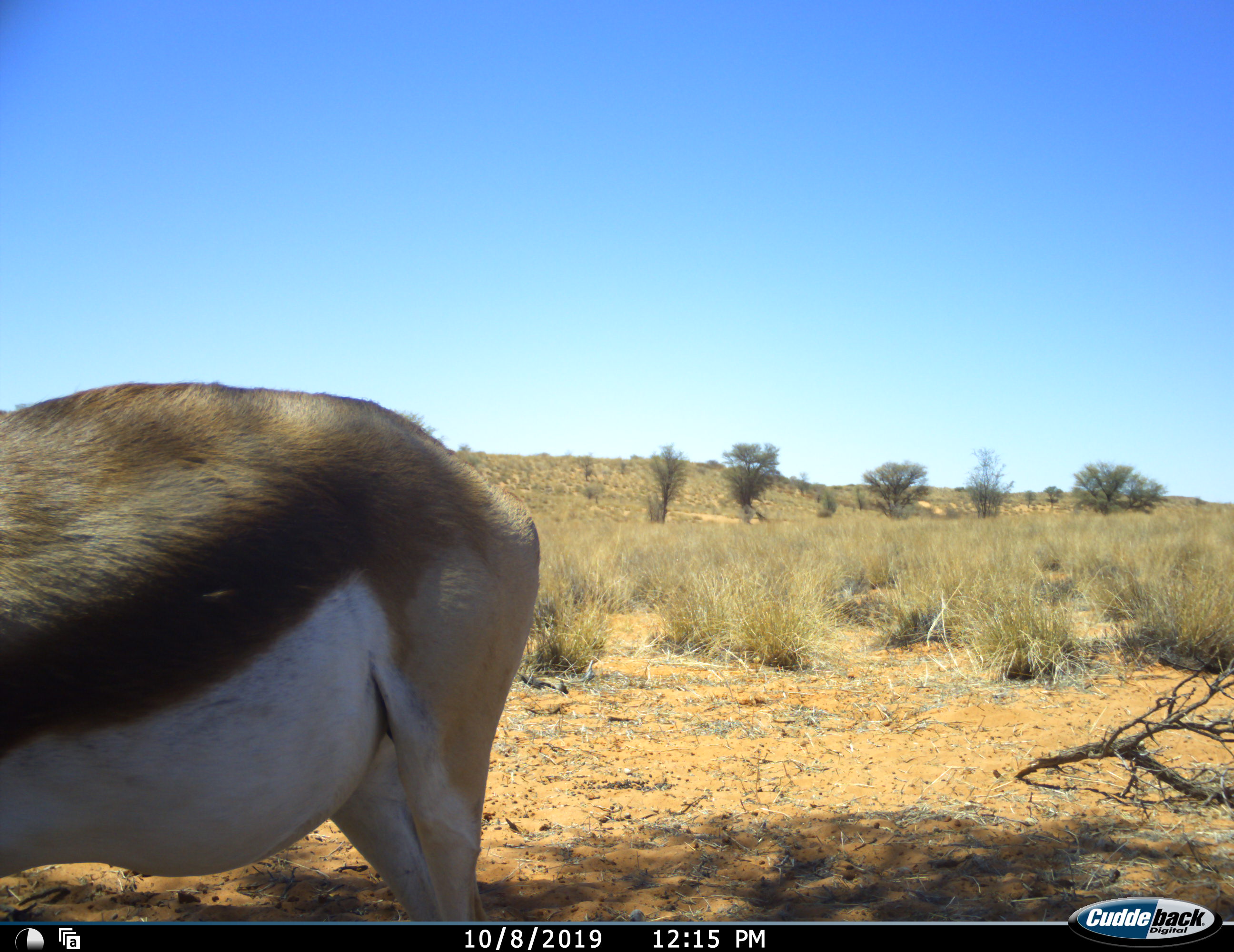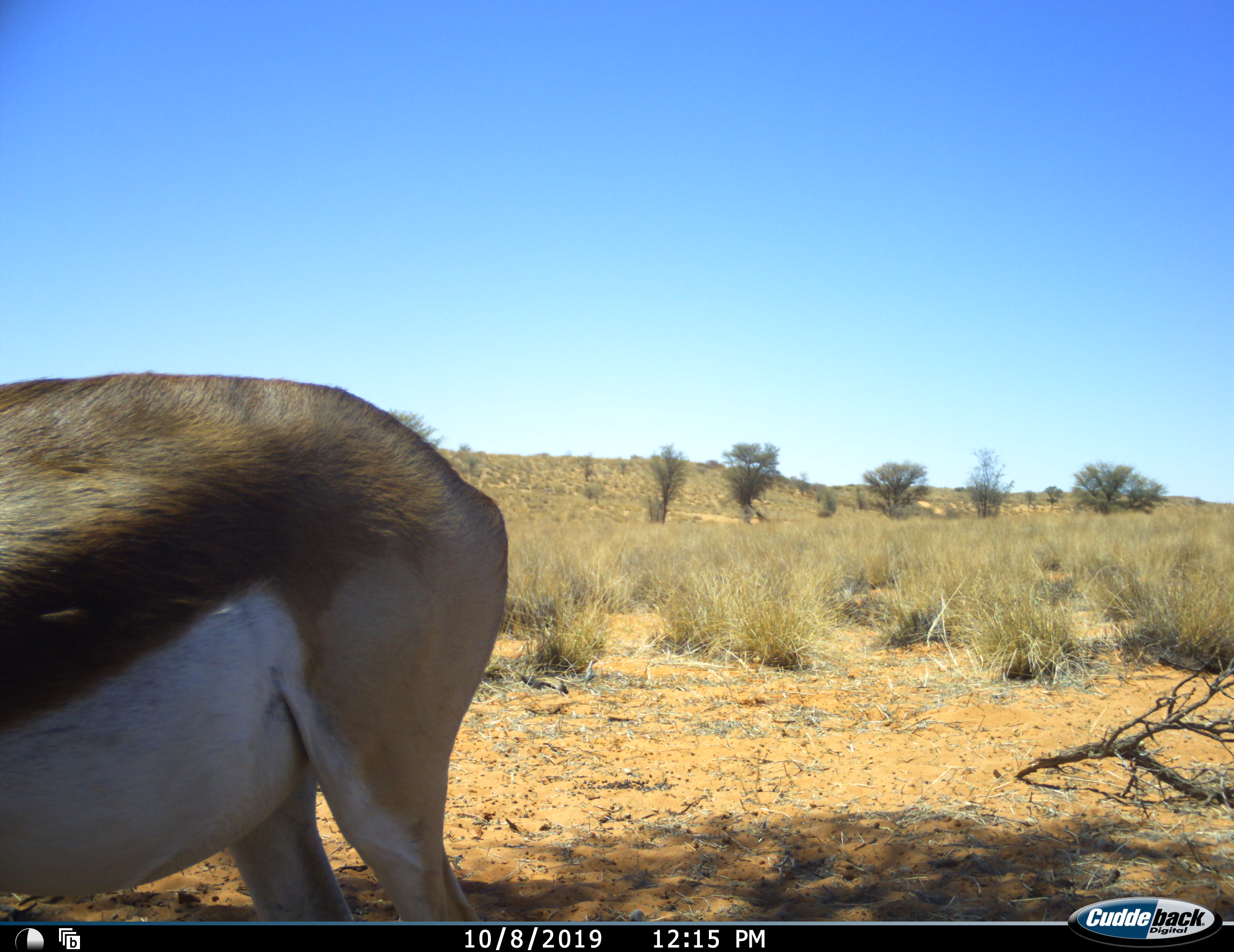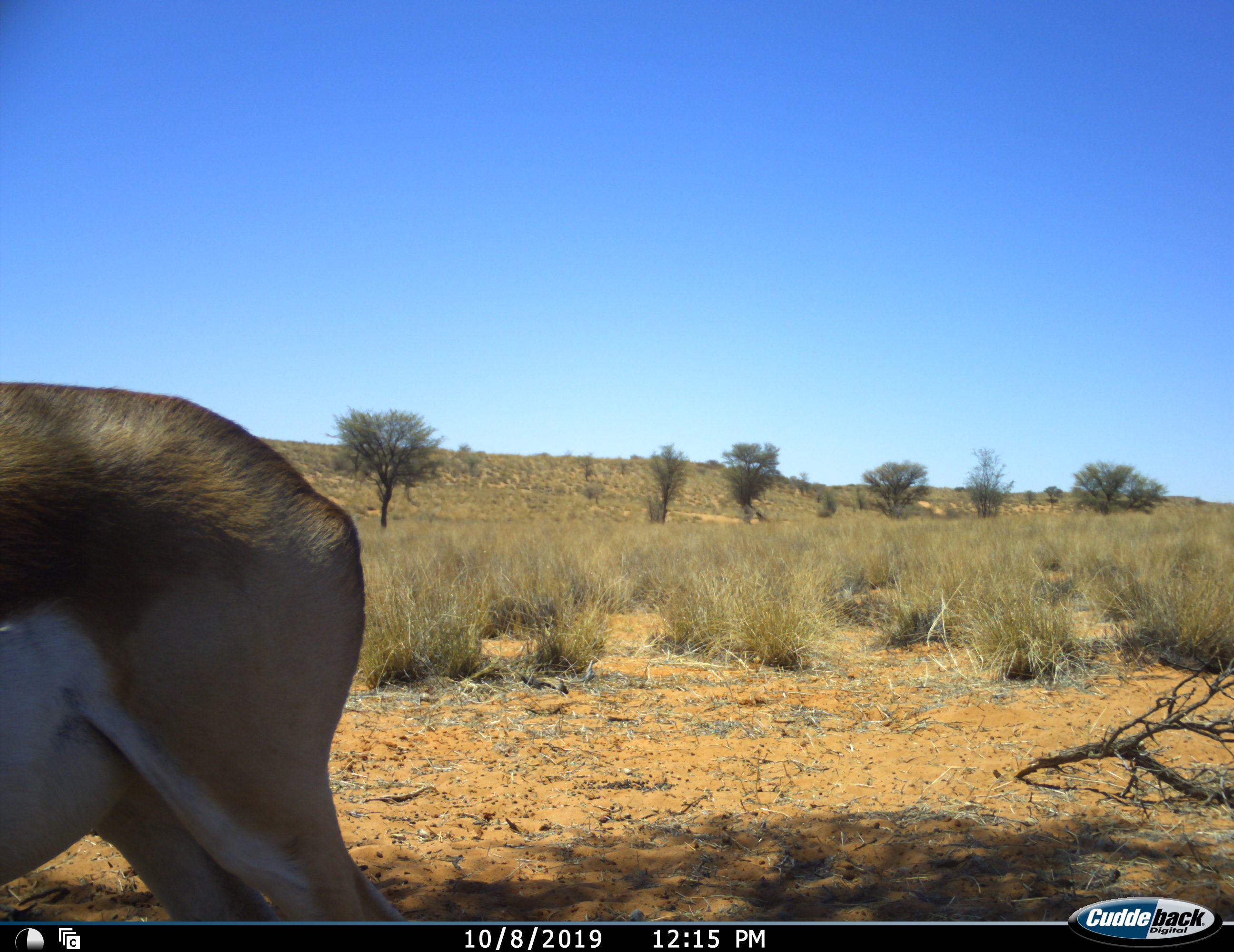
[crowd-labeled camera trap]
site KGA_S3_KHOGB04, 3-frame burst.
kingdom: Animalia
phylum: Chordata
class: Mammalia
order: Artiodactyla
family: Bovidae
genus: Antidorcas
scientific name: Antidorcas marsupialis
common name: springbok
Springbok (Antidorcas marsupialis), count 1. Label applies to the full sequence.